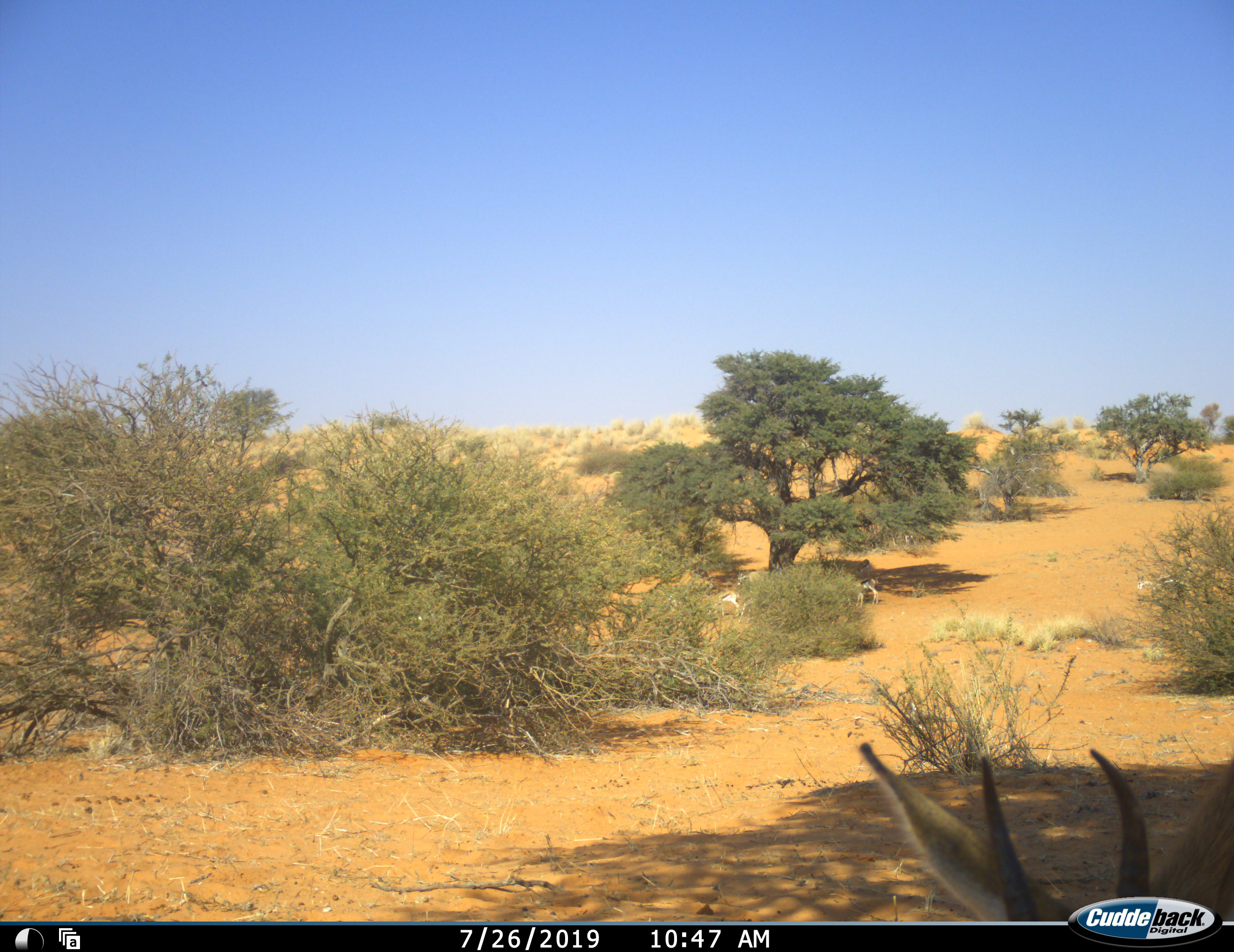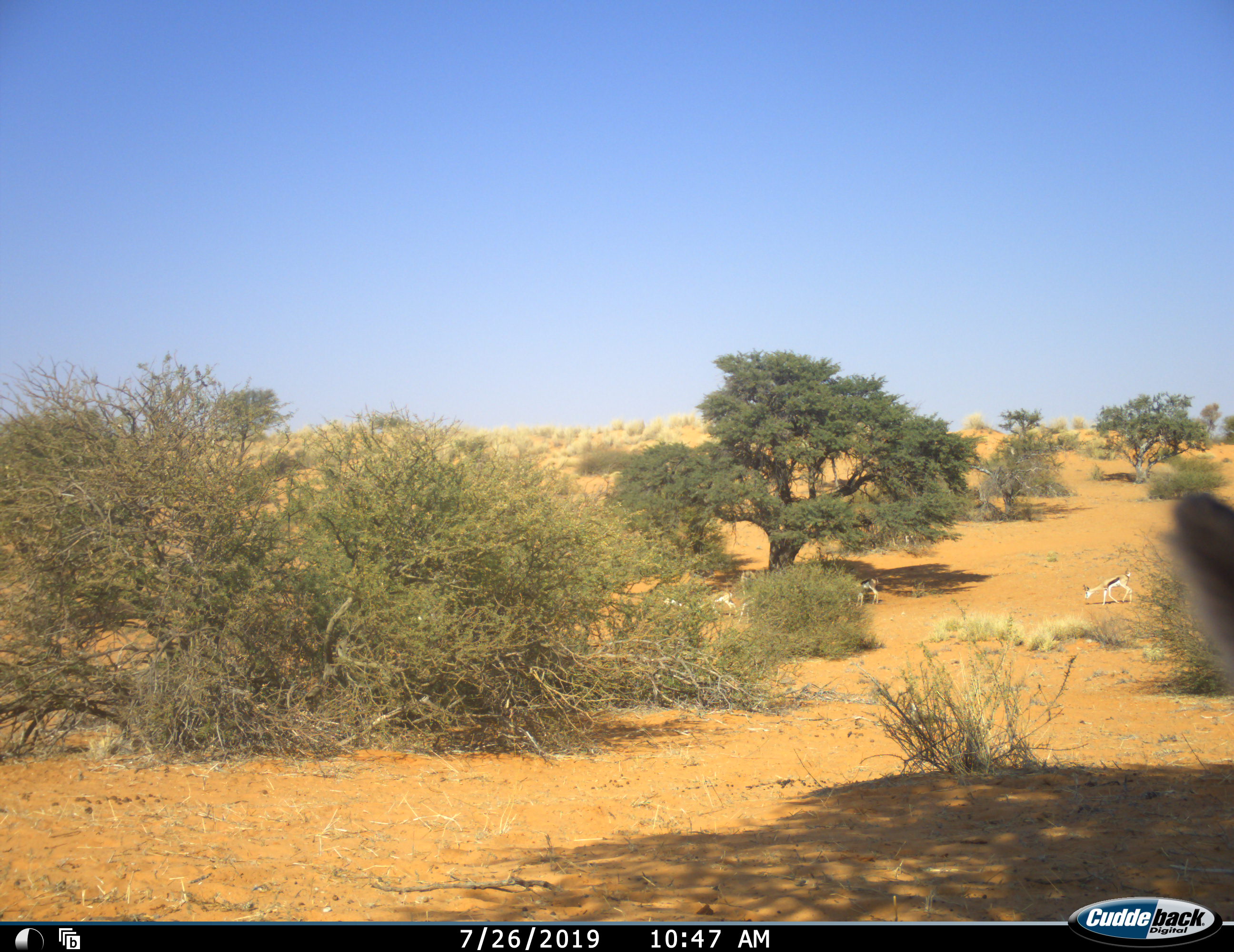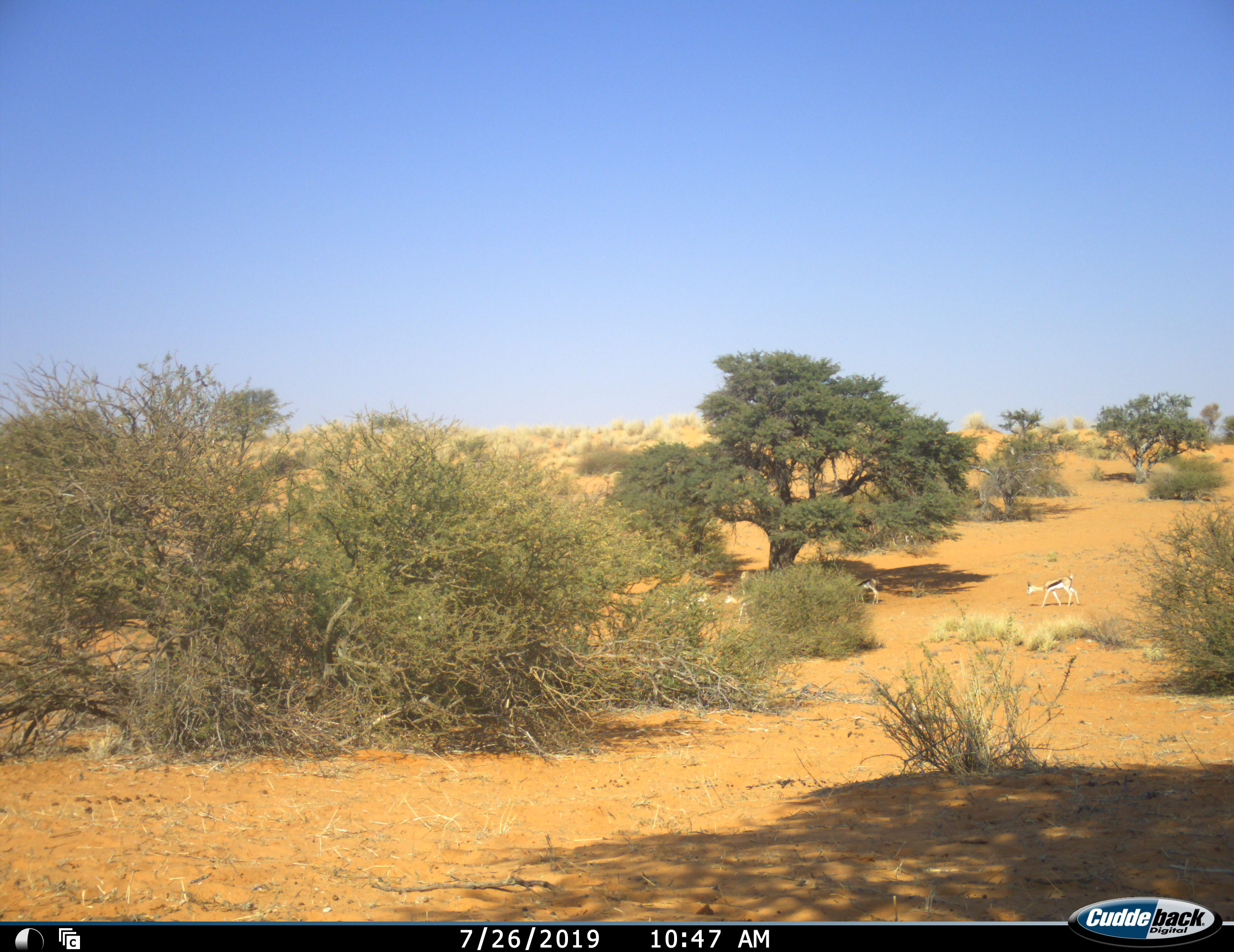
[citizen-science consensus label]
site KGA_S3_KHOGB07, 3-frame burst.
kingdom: Animalia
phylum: Chordata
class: Mammalia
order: Artiodactyla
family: Bovidae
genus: Antidorcas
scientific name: Antidorcas marsupialis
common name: springbok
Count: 5.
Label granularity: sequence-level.